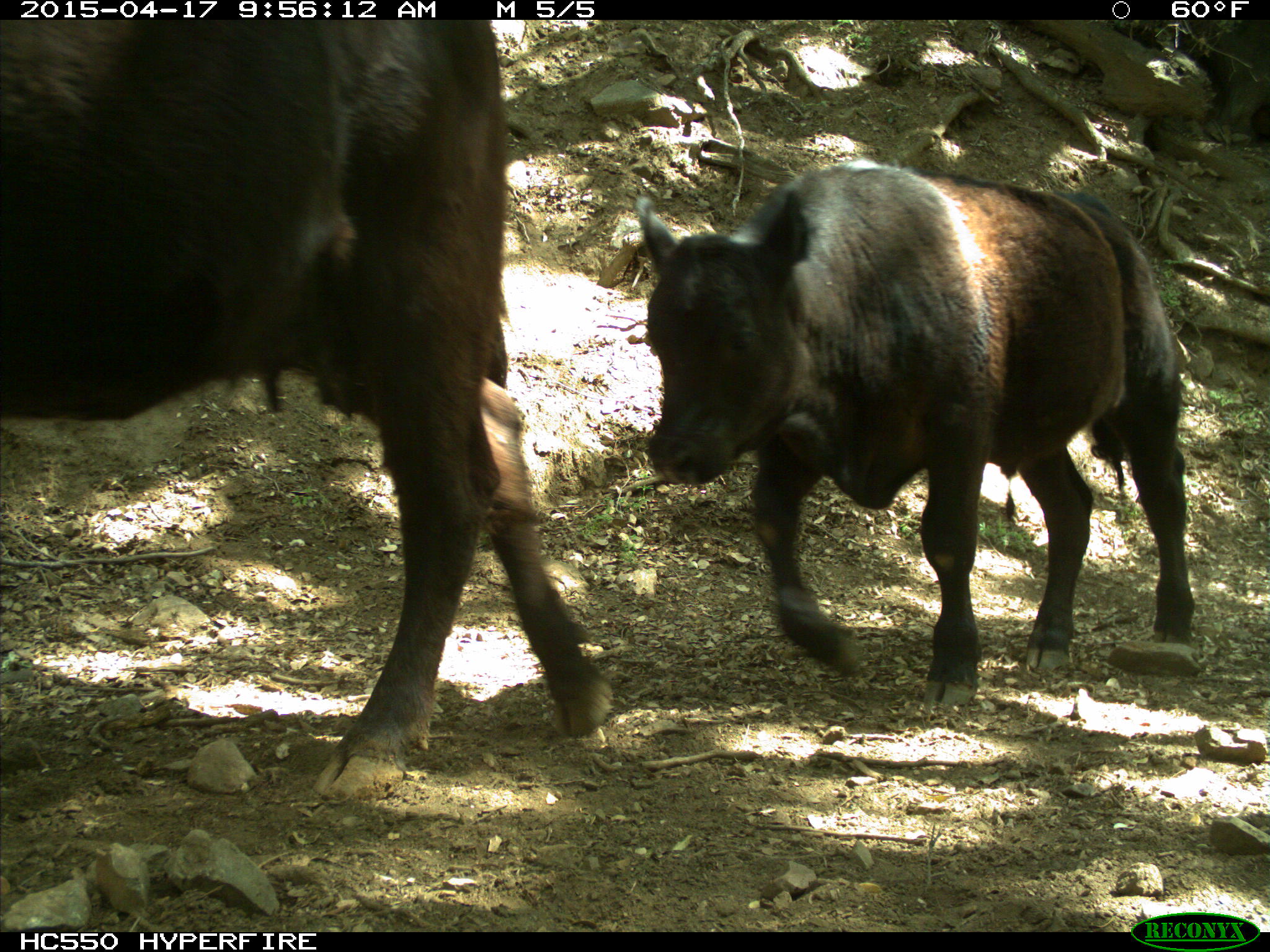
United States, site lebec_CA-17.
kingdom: Animalia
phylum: Chordata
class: Mammalia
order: Artiodactyla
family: Bovidae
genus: Bos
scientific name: Bos taurus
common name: domestic cow